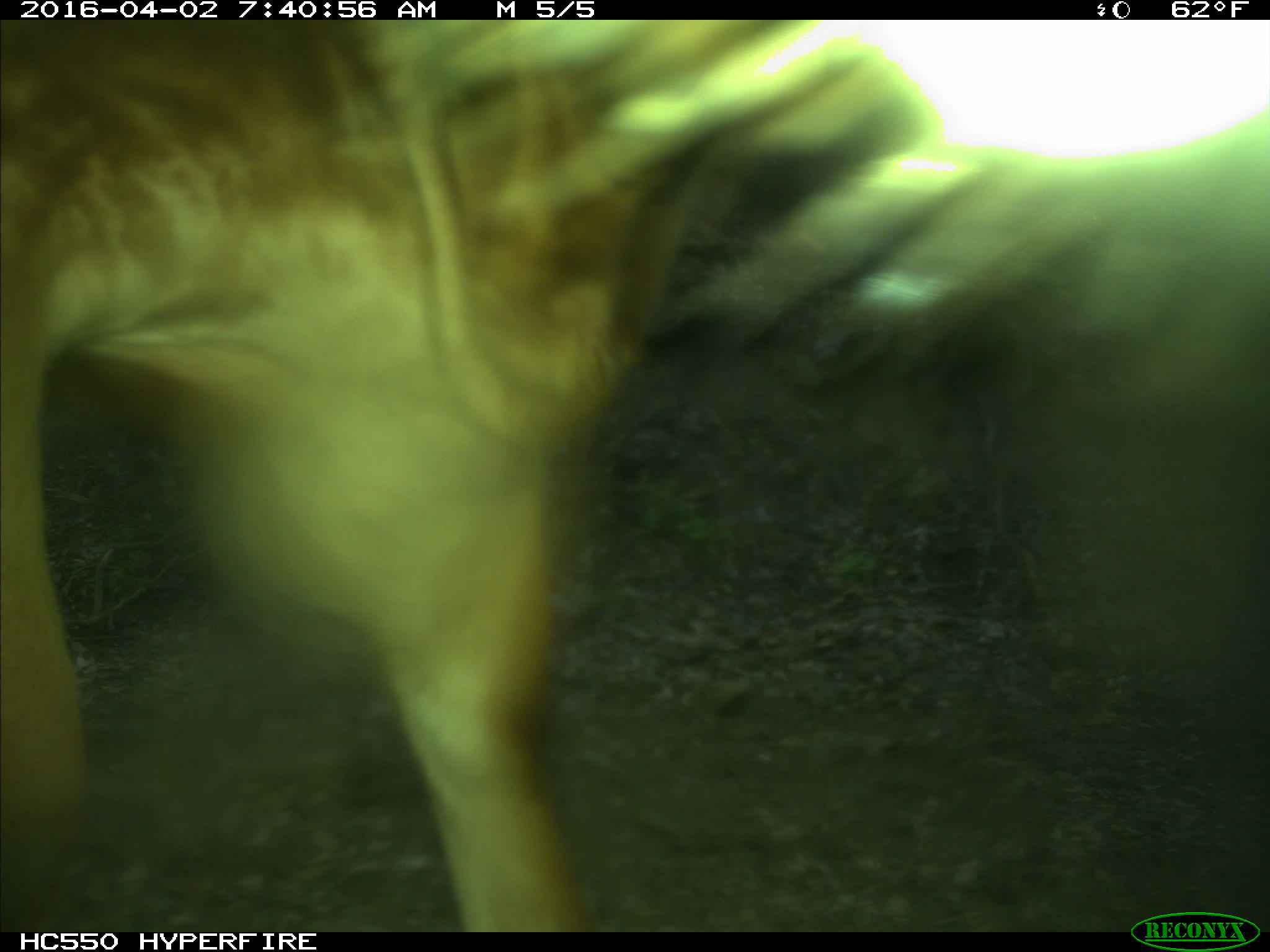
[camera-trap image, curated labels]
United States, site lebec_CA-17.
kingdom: Animalia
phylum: Chordata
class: Mammalia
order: Artiodactyla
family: Bovidae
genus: Bos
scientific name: Bos taurus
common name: domestic cow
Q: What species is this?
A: Bos taurus (domestic cow).